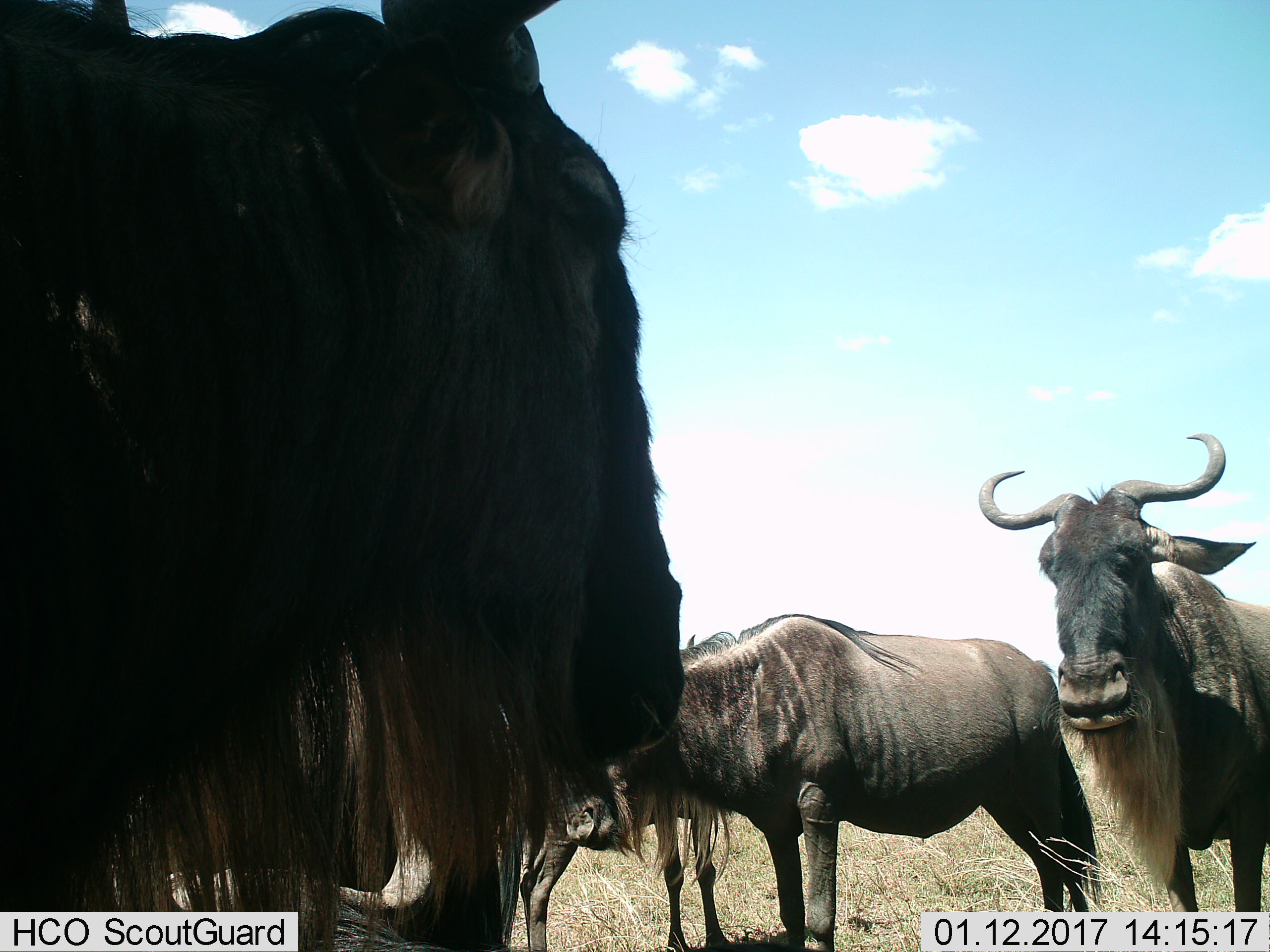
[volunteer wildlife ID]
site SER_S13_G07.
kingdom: Animalia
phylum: Chordata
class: Mammalia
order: Artiodactyla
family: Bovidae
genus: Connochaetes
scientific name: Connochaetes taurinus taurinus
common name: blue wildebeest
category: wildebeestblue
Wildebeestblue (blue wildebeest) (Connochaetes taurinus taurinus), count 4. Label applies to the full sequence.